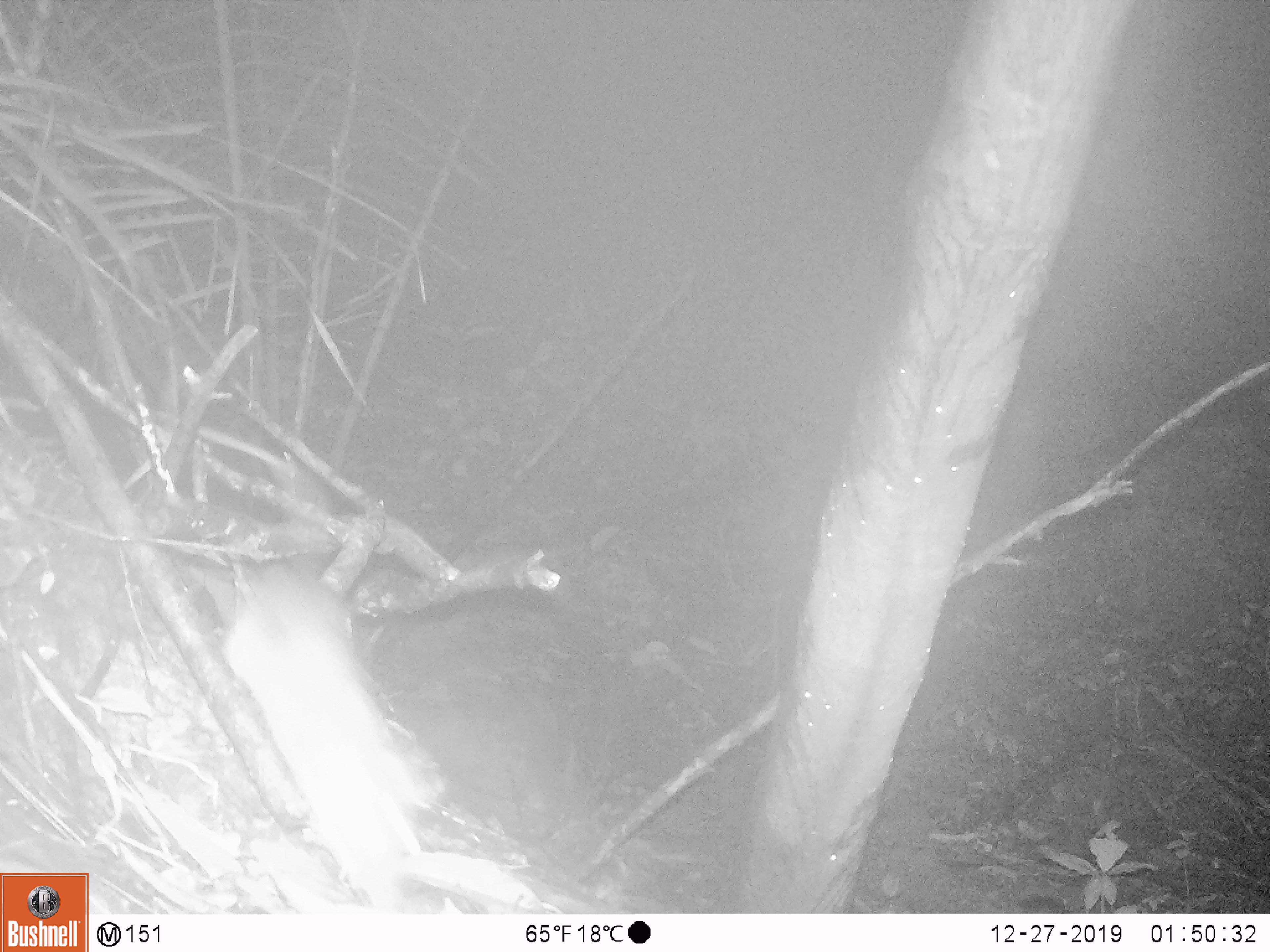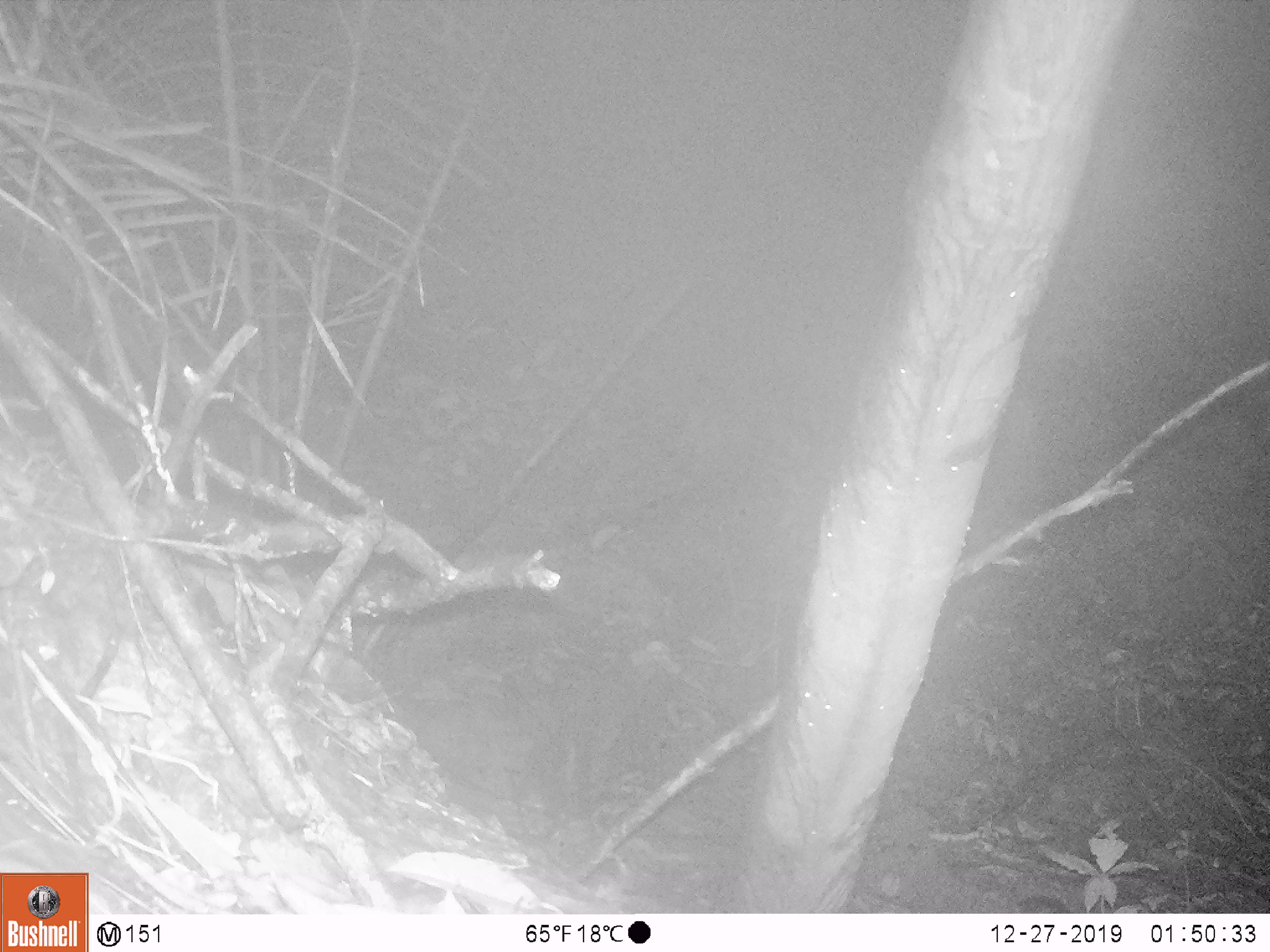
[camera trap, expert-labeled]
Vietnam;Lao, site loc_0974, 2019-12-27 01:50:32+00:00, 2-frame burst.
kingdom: Animalia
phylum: Chordata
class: Mammalia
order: Rodentia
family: Muridae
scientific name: Muridae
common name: old-world mice and rats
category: unidentified murid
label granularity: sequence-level